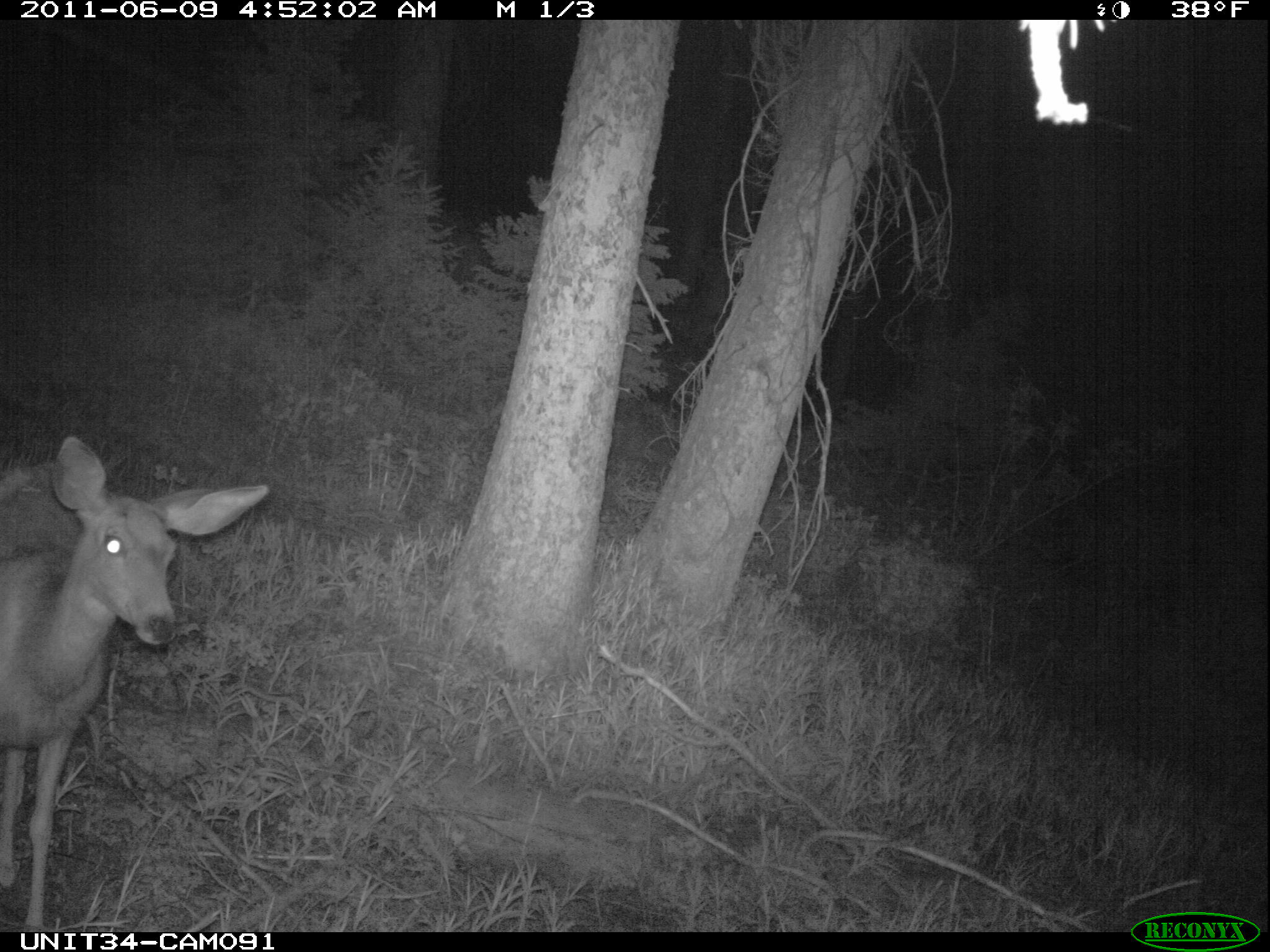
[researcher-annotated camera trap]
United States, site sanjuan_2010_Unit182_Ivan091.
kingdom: Animalia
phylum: Chordata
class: Mammalia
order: Artiodactyla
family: Cervidae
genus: Odocoileus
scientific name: Odocoileus hemionus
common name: mule deer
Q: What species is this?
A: Odocoileus hemionus (mule deer).